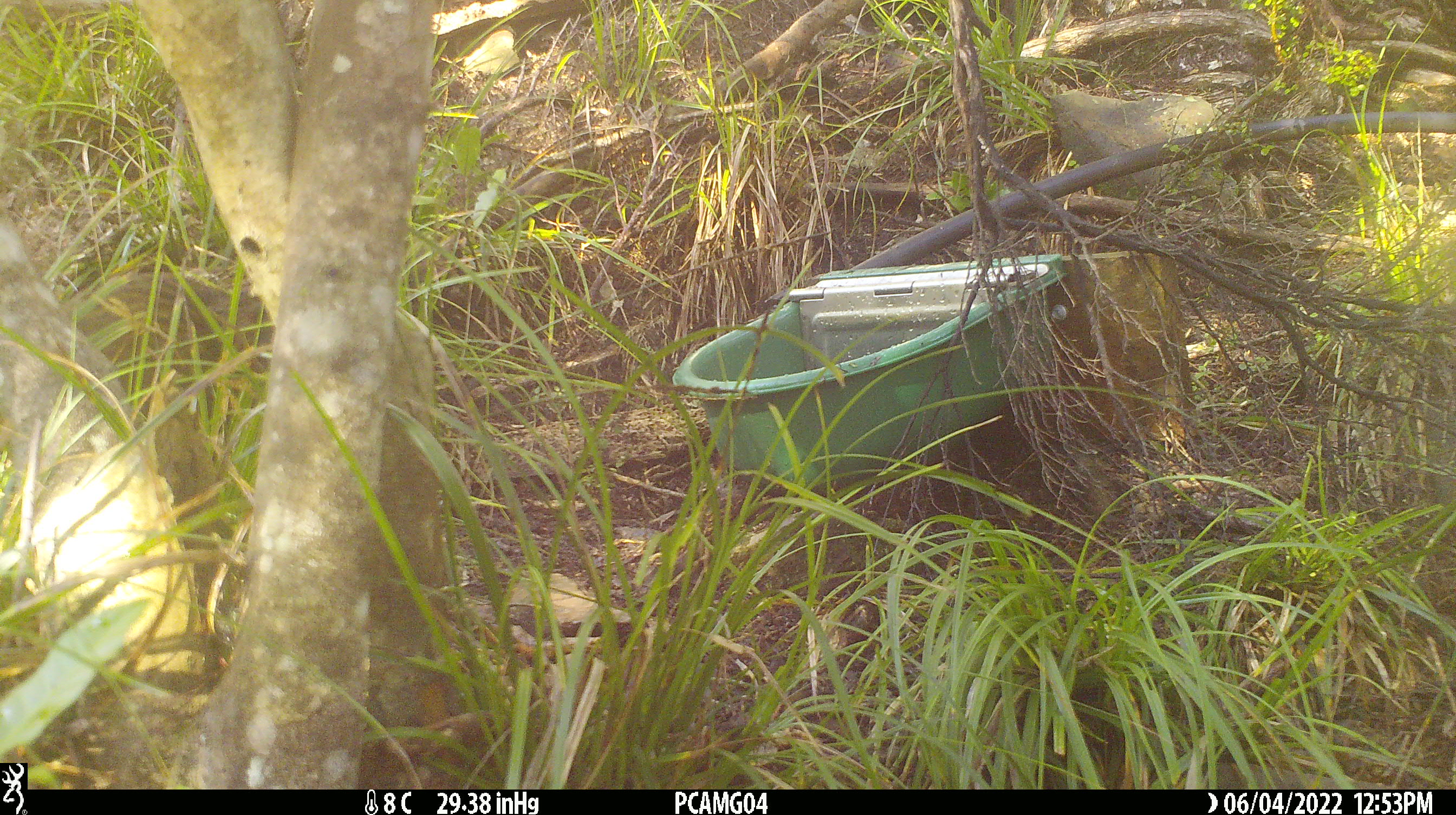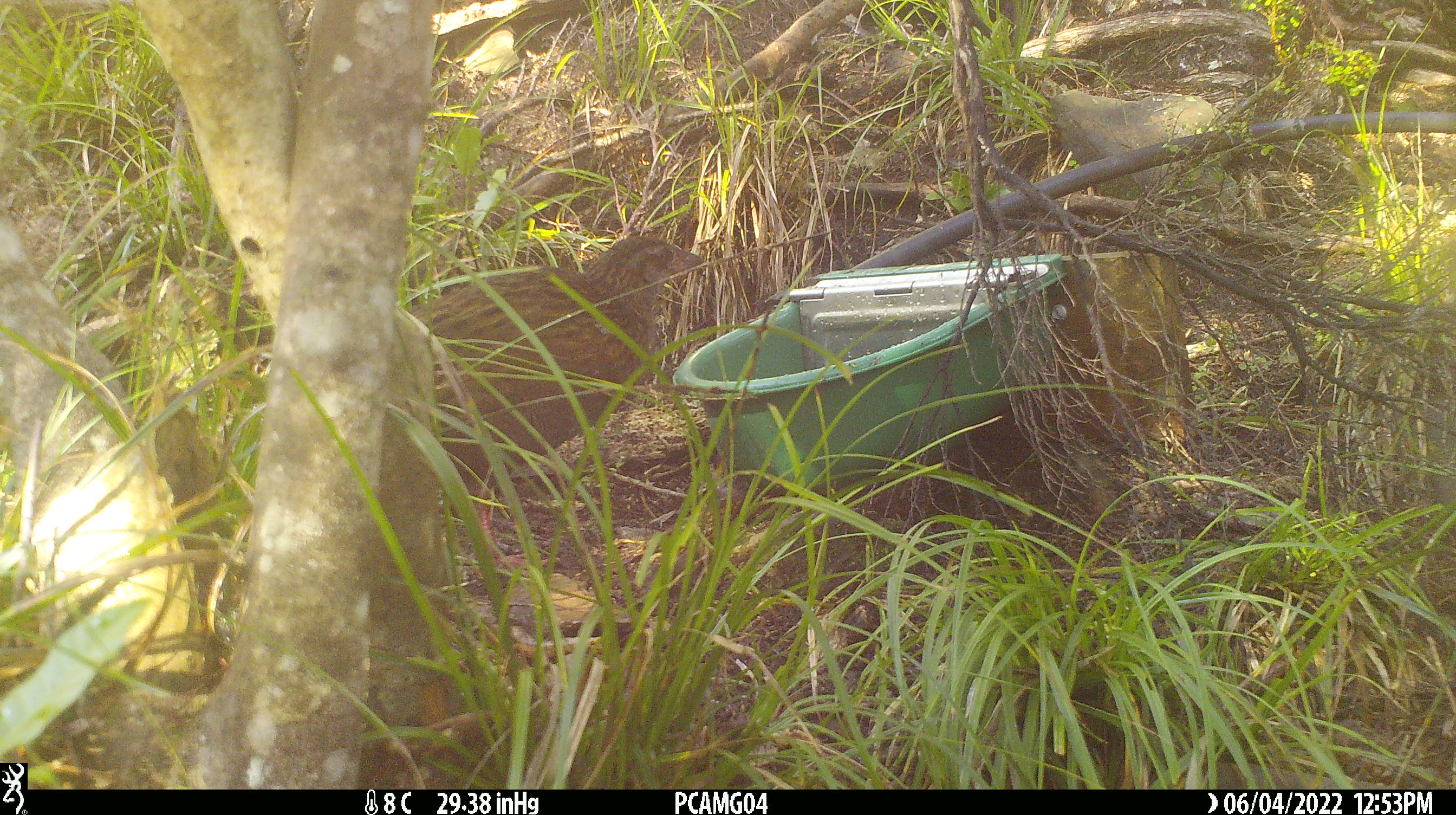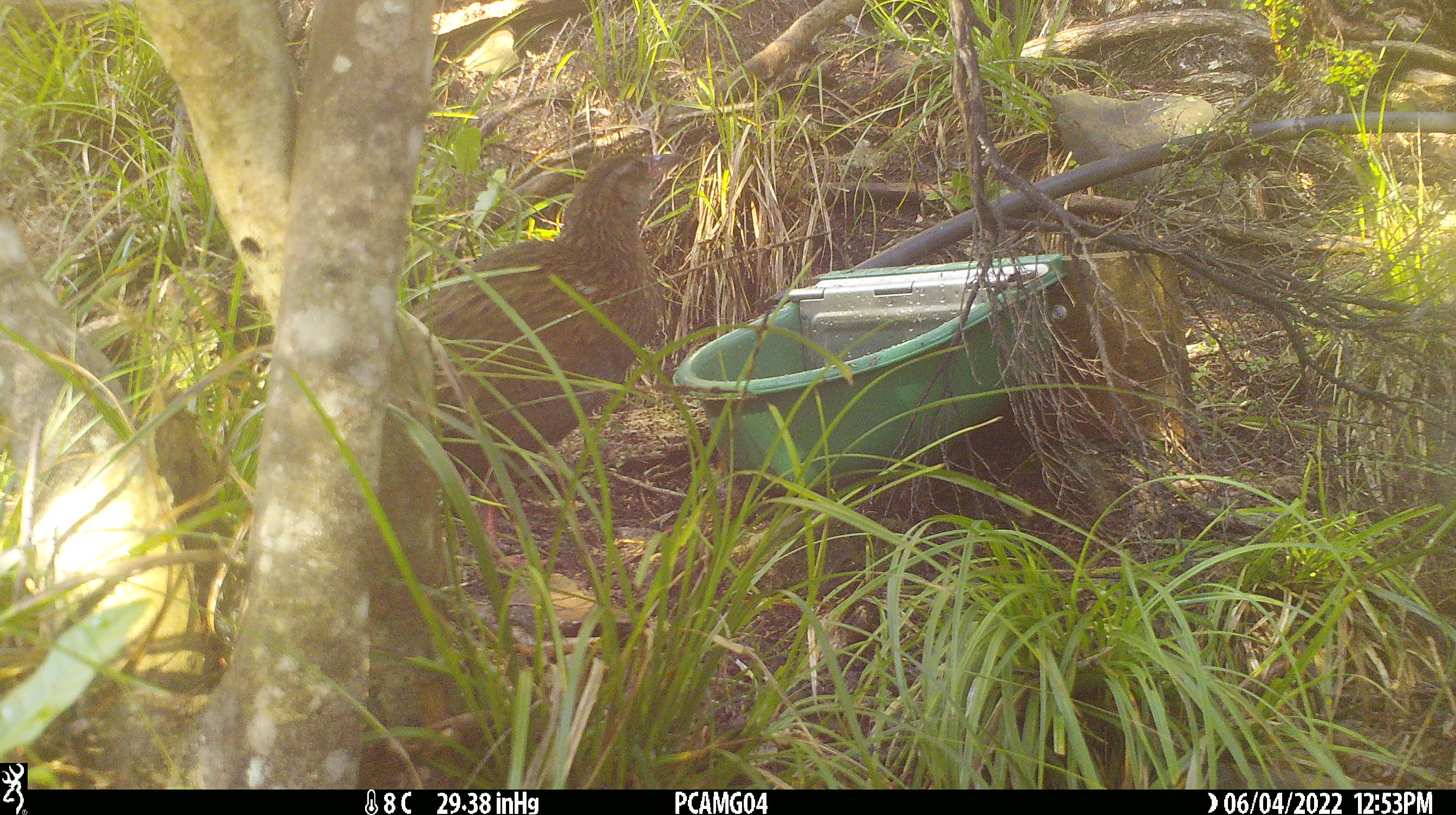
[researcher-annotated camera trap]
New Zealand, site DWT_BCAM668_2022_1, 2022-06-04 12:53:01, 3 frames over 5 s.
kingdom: Animalia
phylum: Chordata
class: Aves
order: Gruiformes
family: Rallidae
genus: Gallirallus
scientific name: Gallirallus australis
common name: weka